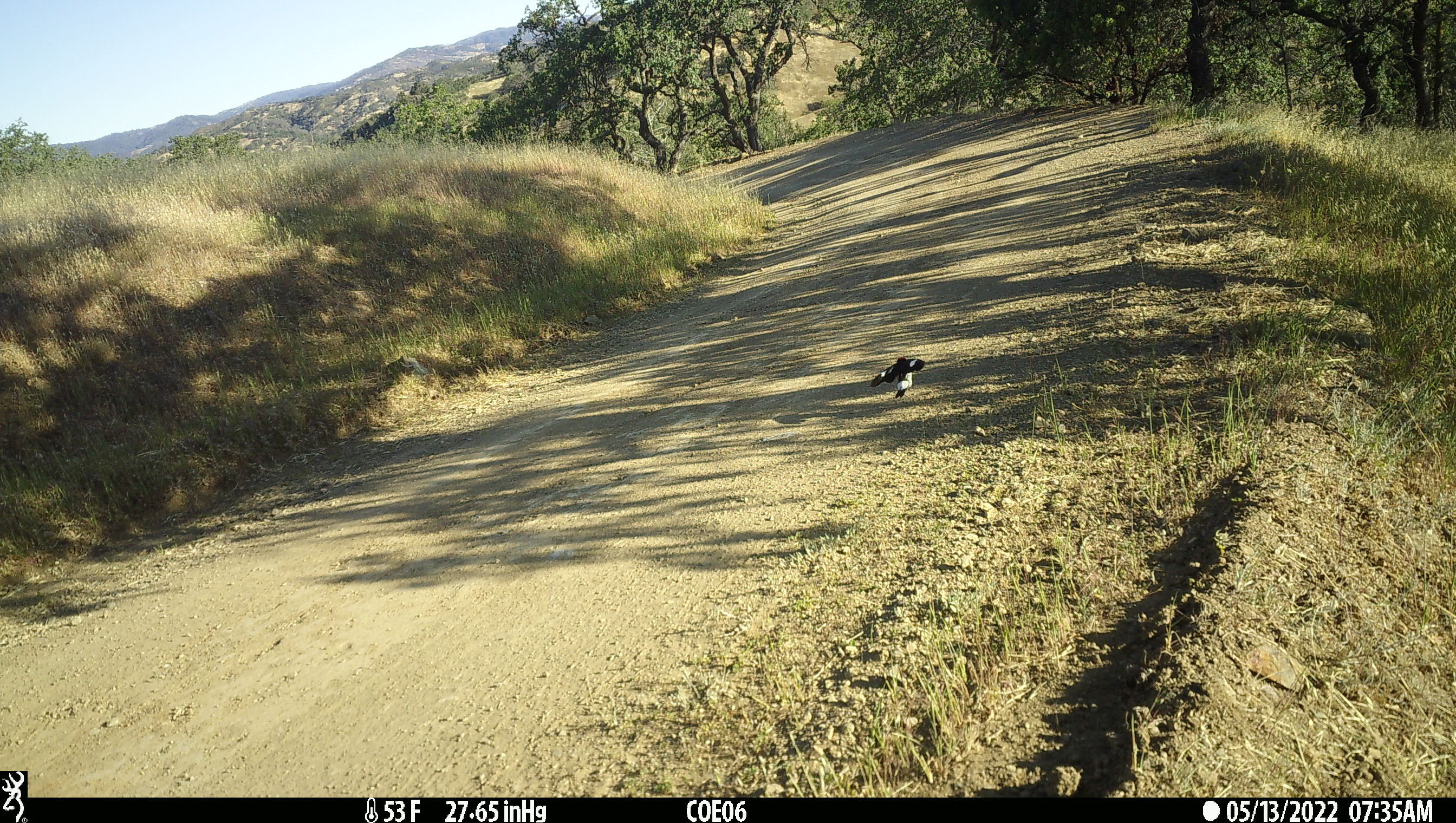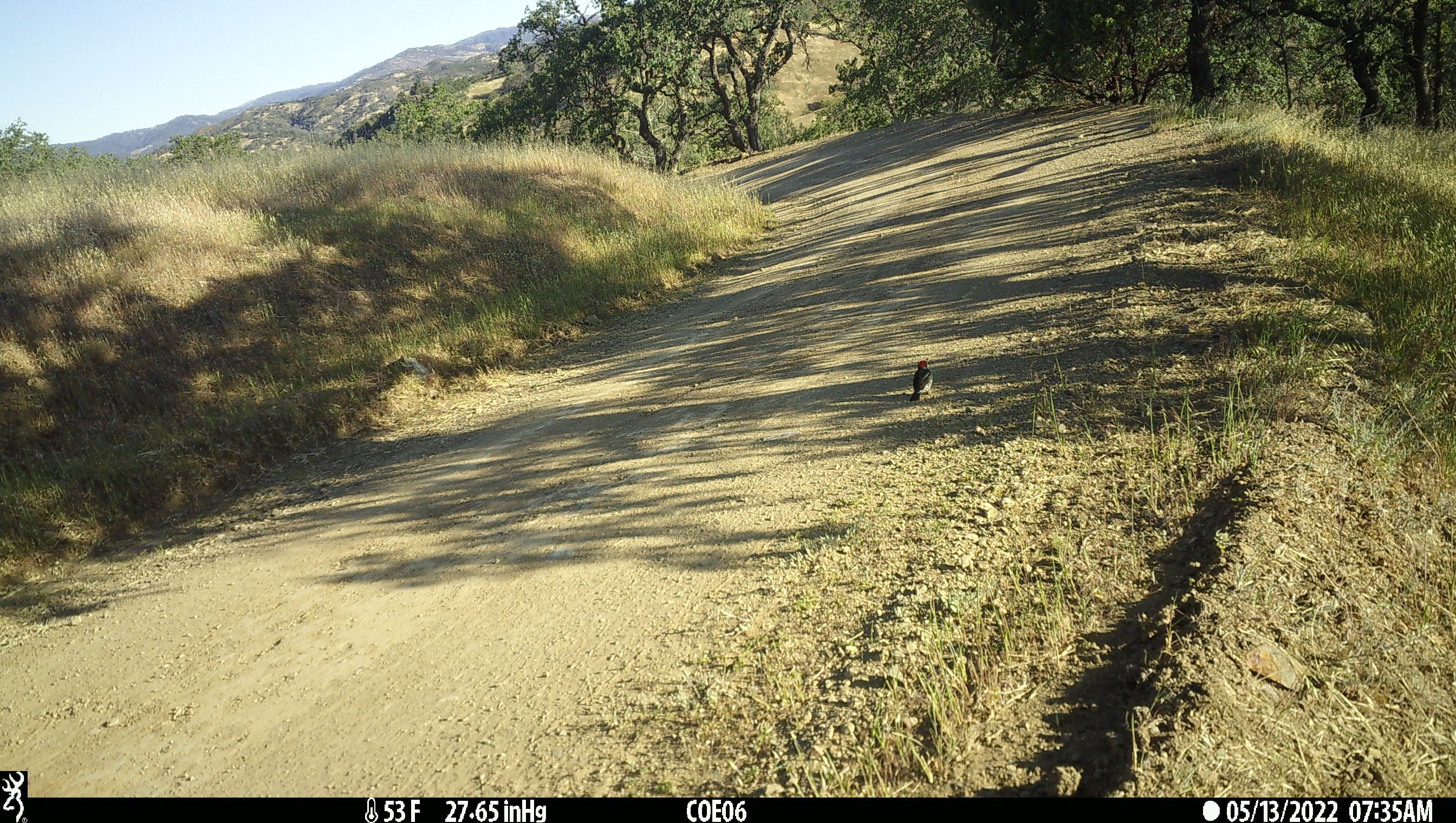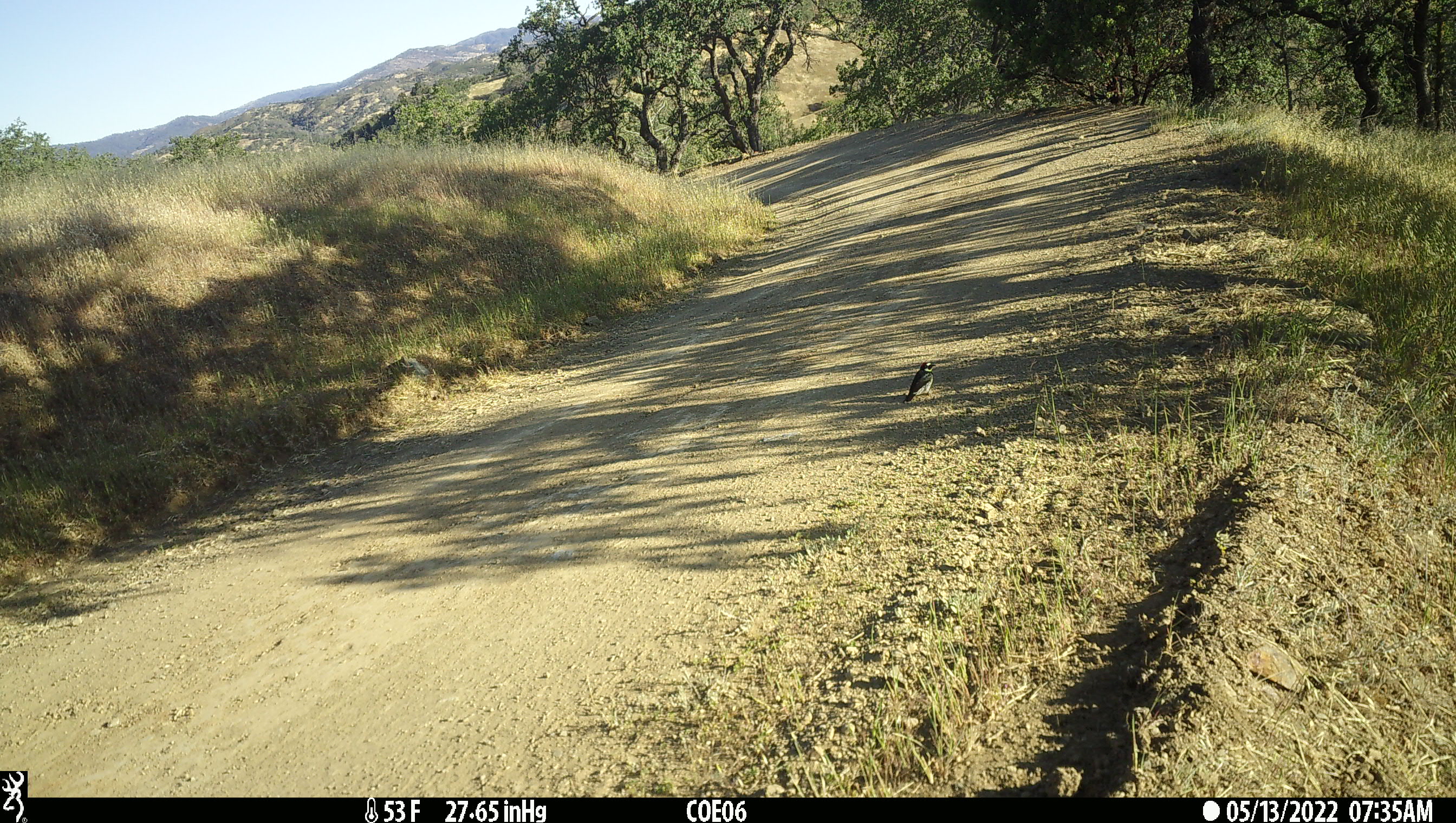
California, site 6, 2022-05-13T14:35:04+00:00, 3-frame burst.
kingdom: Animalia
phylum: Chordata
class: Aves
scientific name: Aves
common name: bird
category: unknown bird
Unknown bird (bird) (Aves).